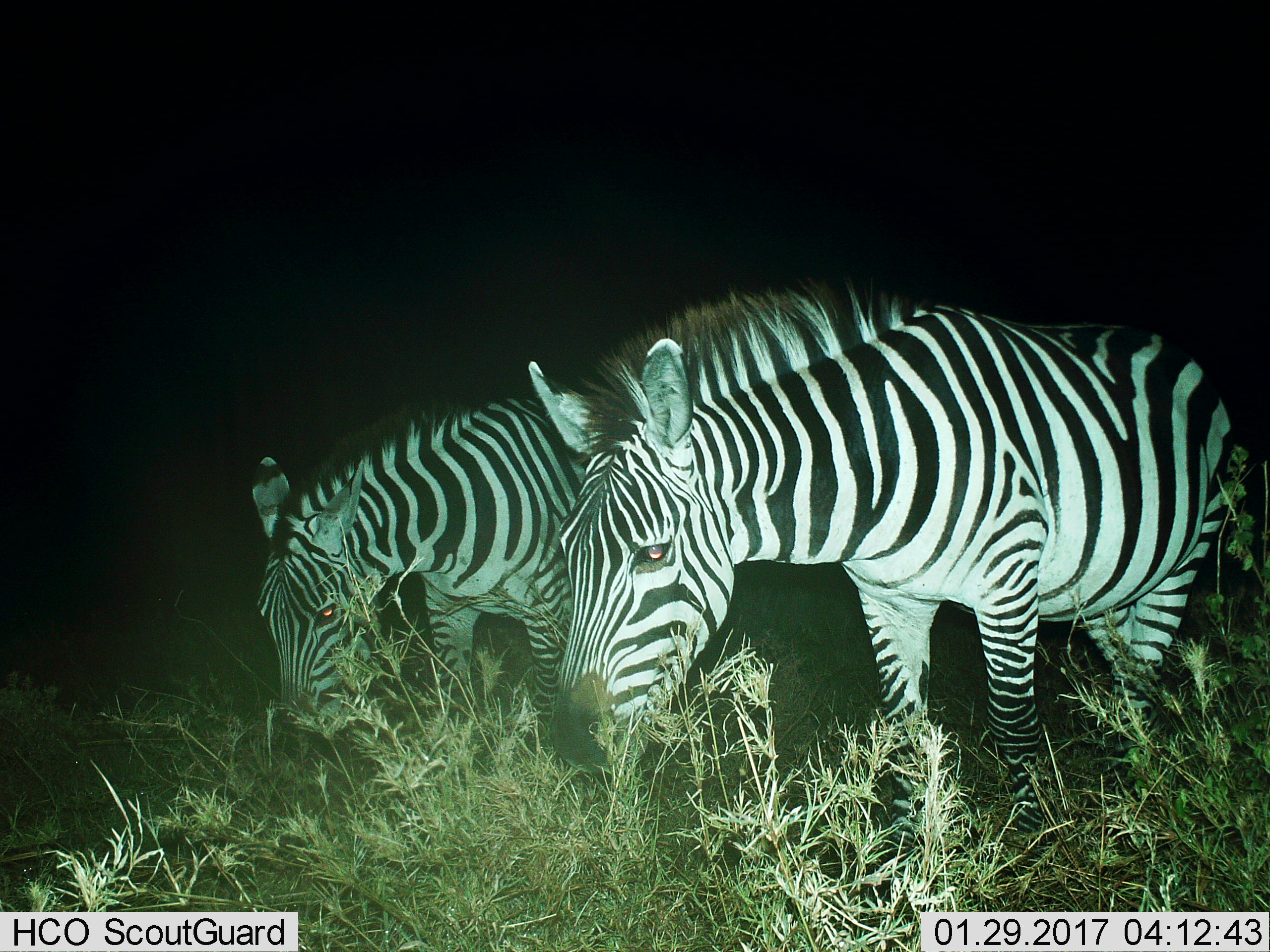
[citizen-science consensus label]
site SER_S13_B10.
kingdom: Animalia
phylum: Chordata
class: Mammalia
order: Perissodactyla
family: Equidae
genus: Equus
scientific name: Equus quagga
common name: plains zebra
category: zebraplains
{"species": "zebraplains (plains zebra) (Equus quagga)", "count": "2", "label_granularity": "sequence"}